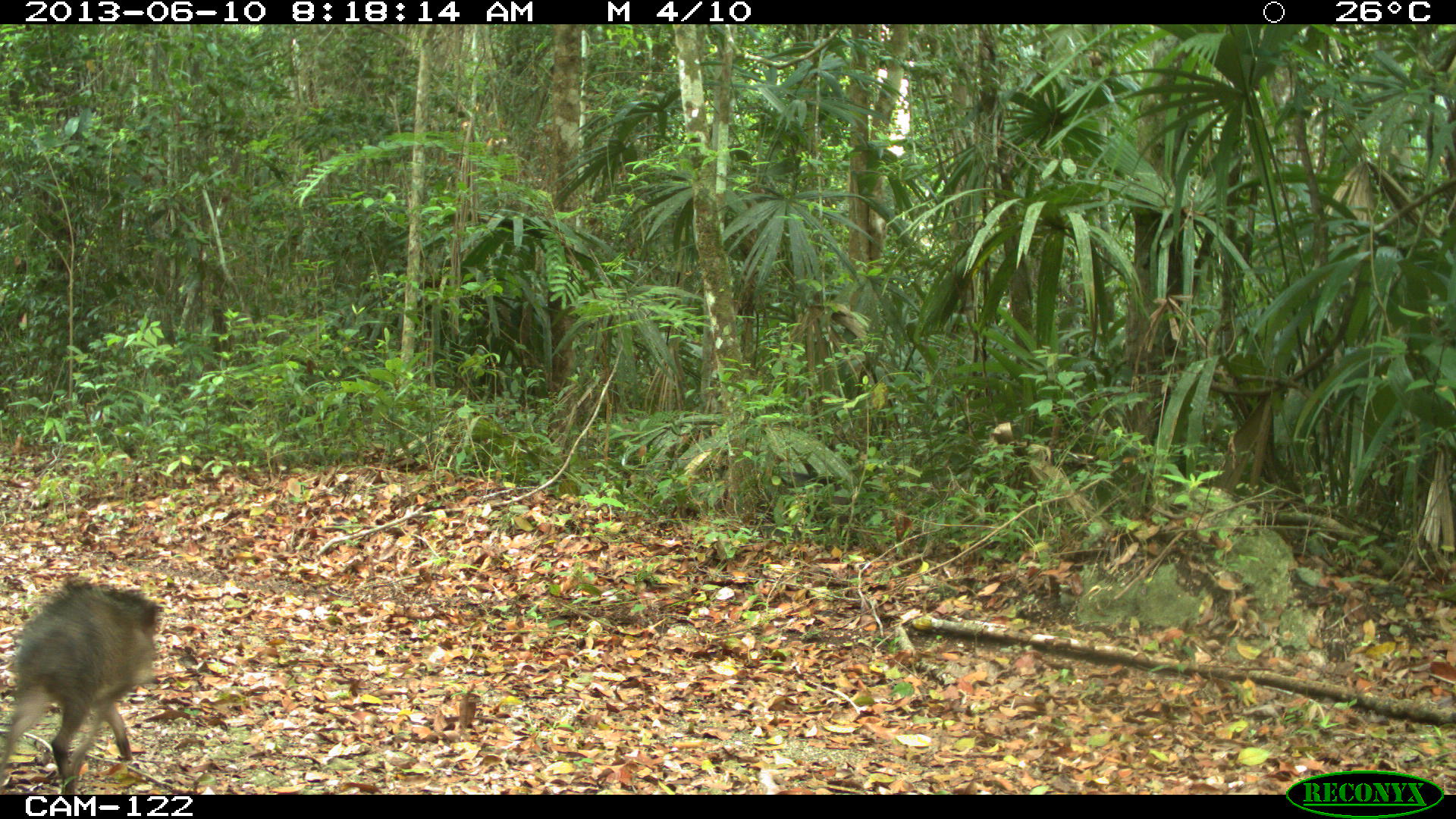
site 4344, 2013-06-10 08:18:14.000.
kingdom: Animalia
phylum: Chordata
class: Mammalia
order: Artiodactyla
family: Tayassuidae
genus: Pecari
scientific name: Pecari tajacu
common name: collared peccary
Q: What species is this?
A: Pecari tajacu (collared peccary).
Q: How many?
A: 5.